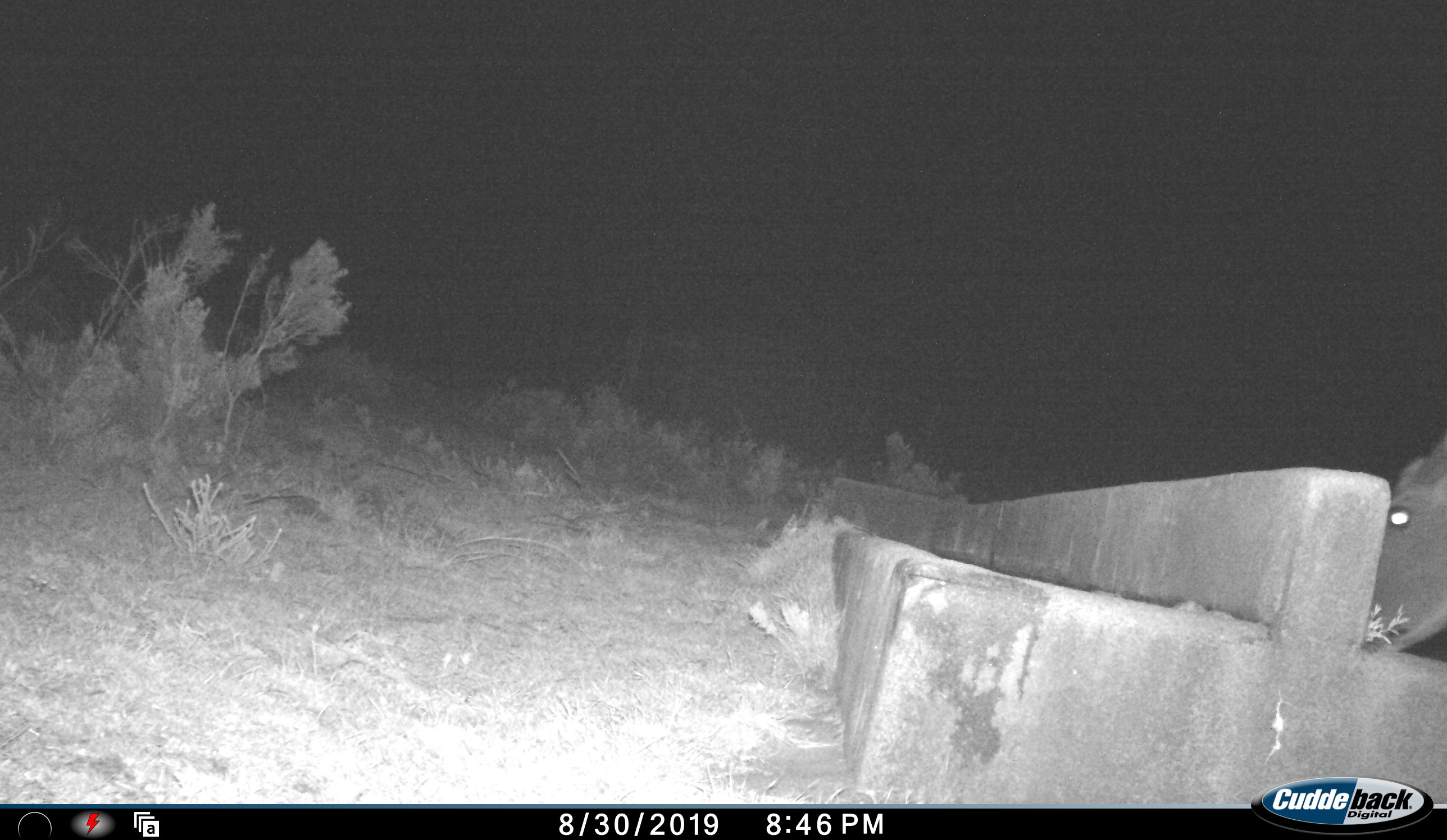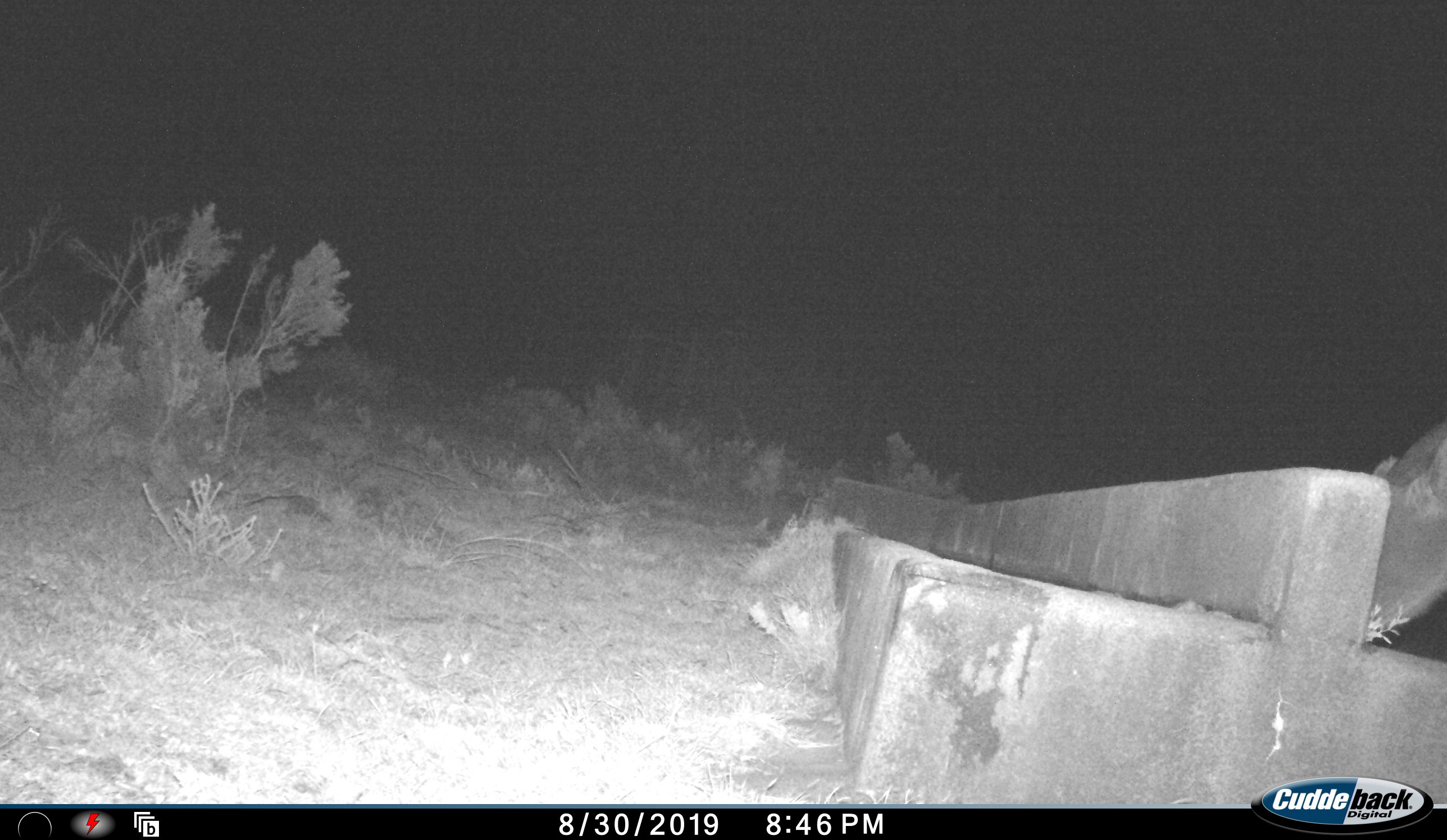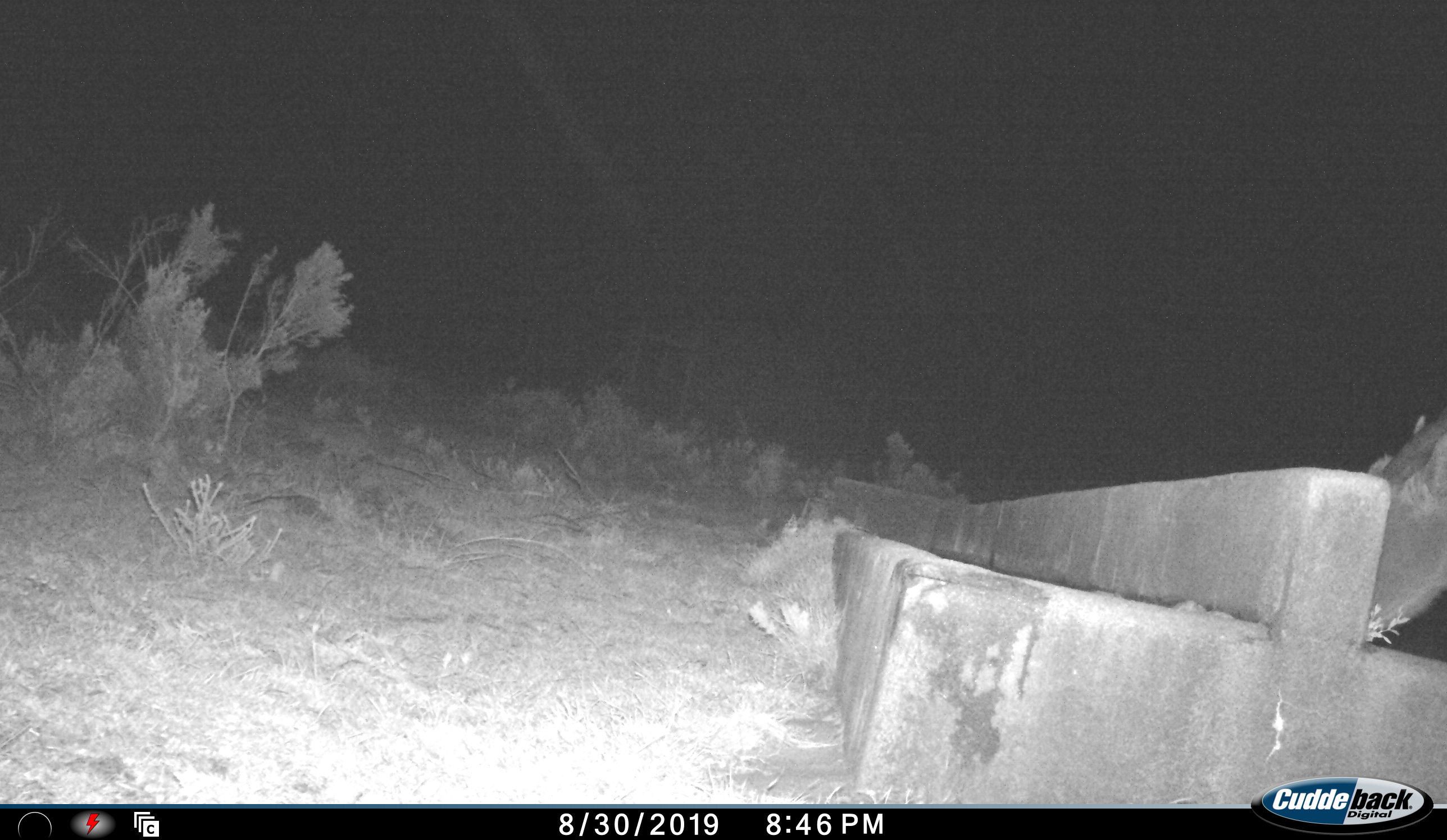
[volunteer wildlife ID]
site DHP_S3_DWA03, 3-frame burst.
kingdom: Animalia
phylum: Chordata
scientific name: Vertebrata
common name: domestic animal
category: domesticanimal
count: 1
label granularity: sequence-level